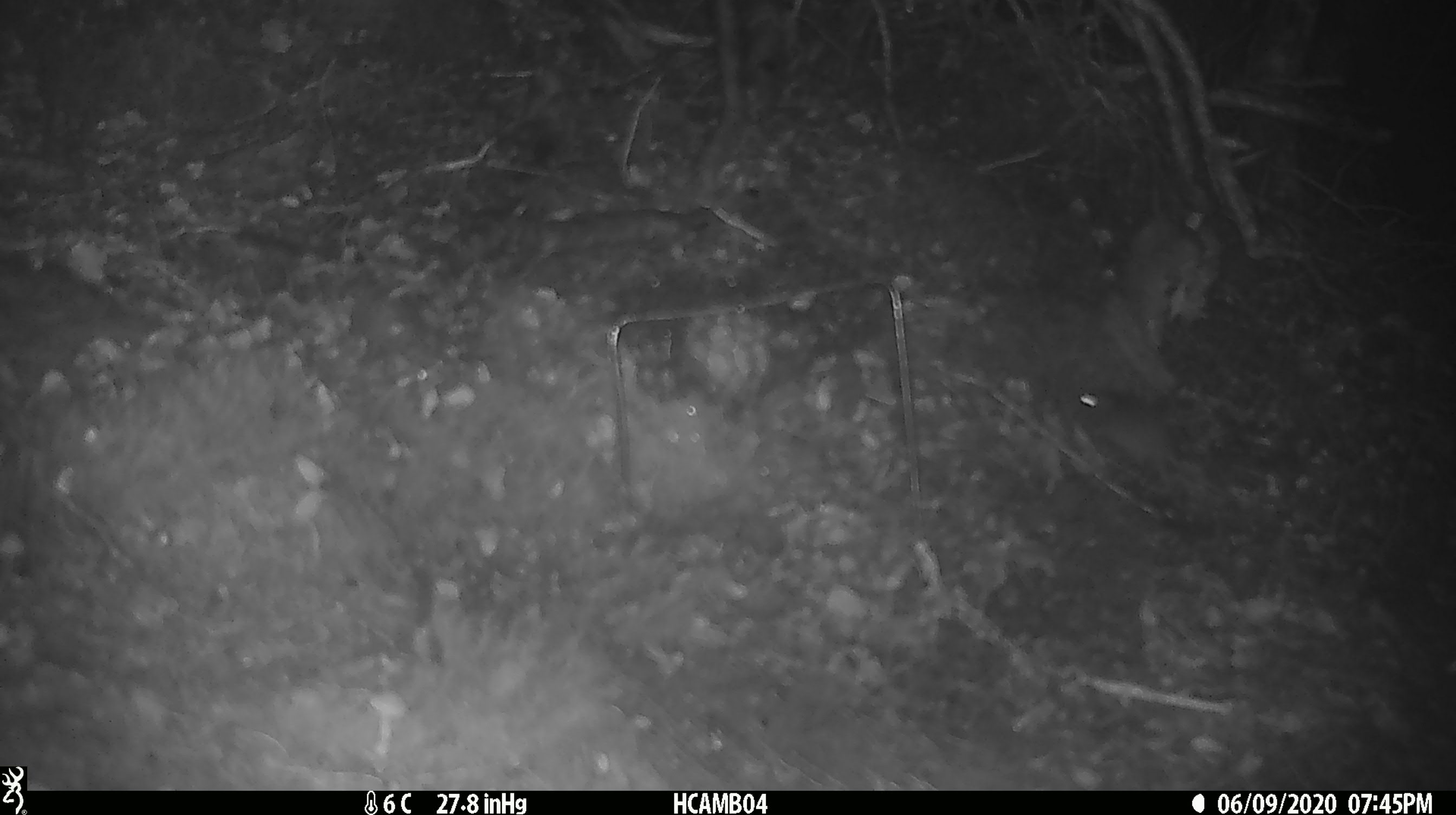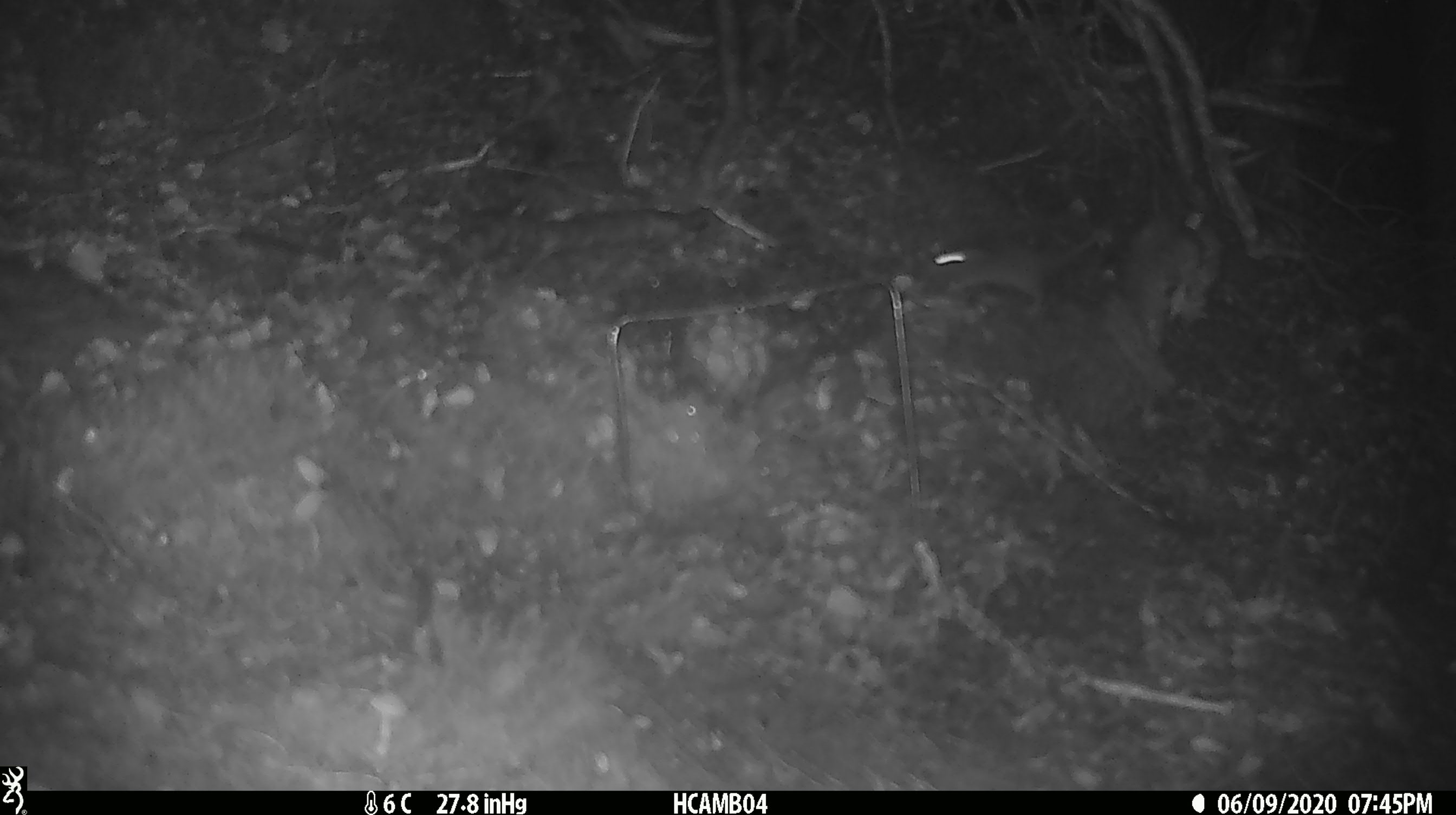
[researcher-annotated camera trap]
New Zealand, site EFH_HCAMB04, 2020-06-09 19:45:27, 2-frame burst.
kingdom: Animalia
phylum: Chordata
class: Mammalia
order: Rodentia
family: Muridae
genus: Mus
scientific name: Mus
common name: mouse